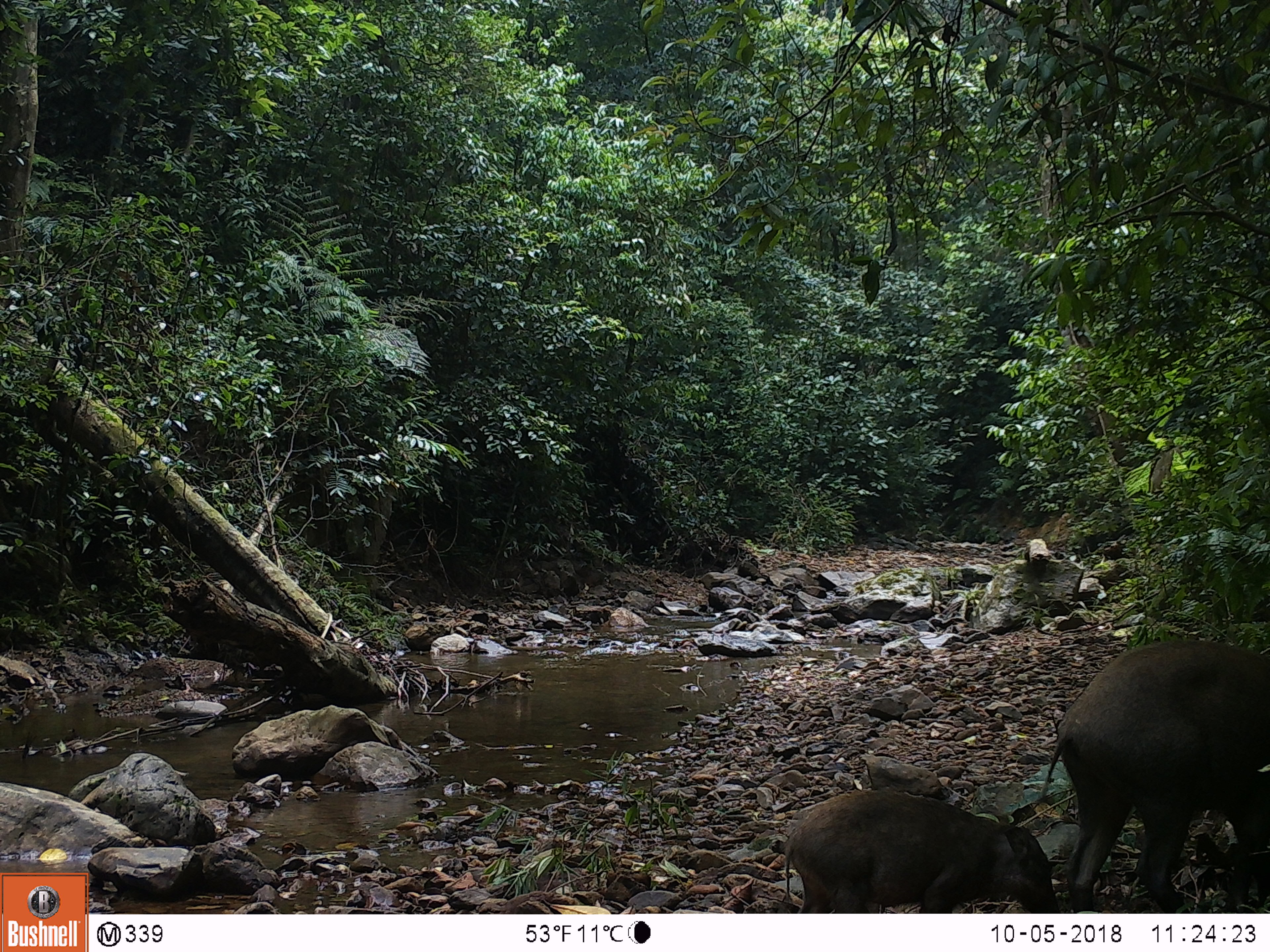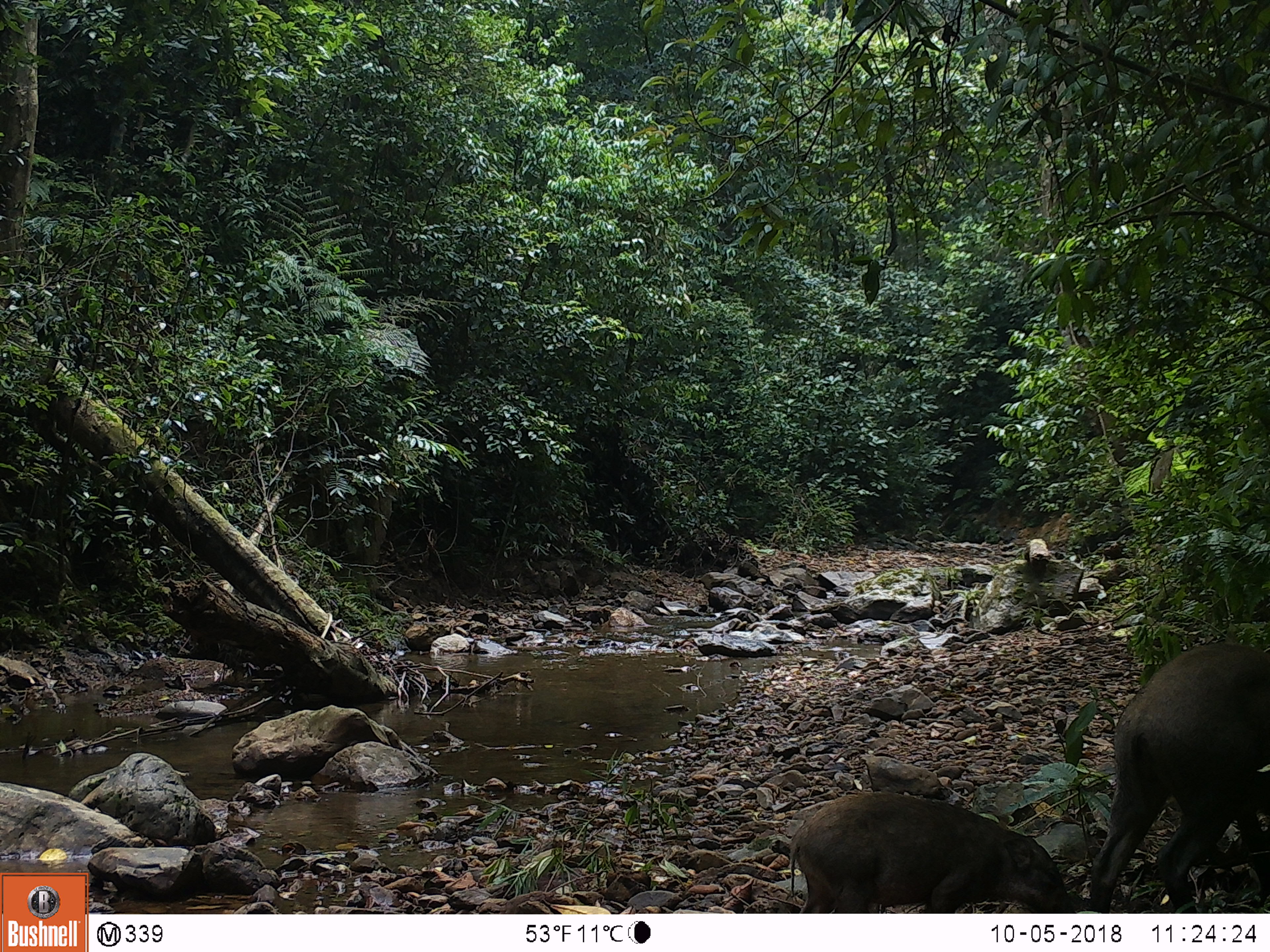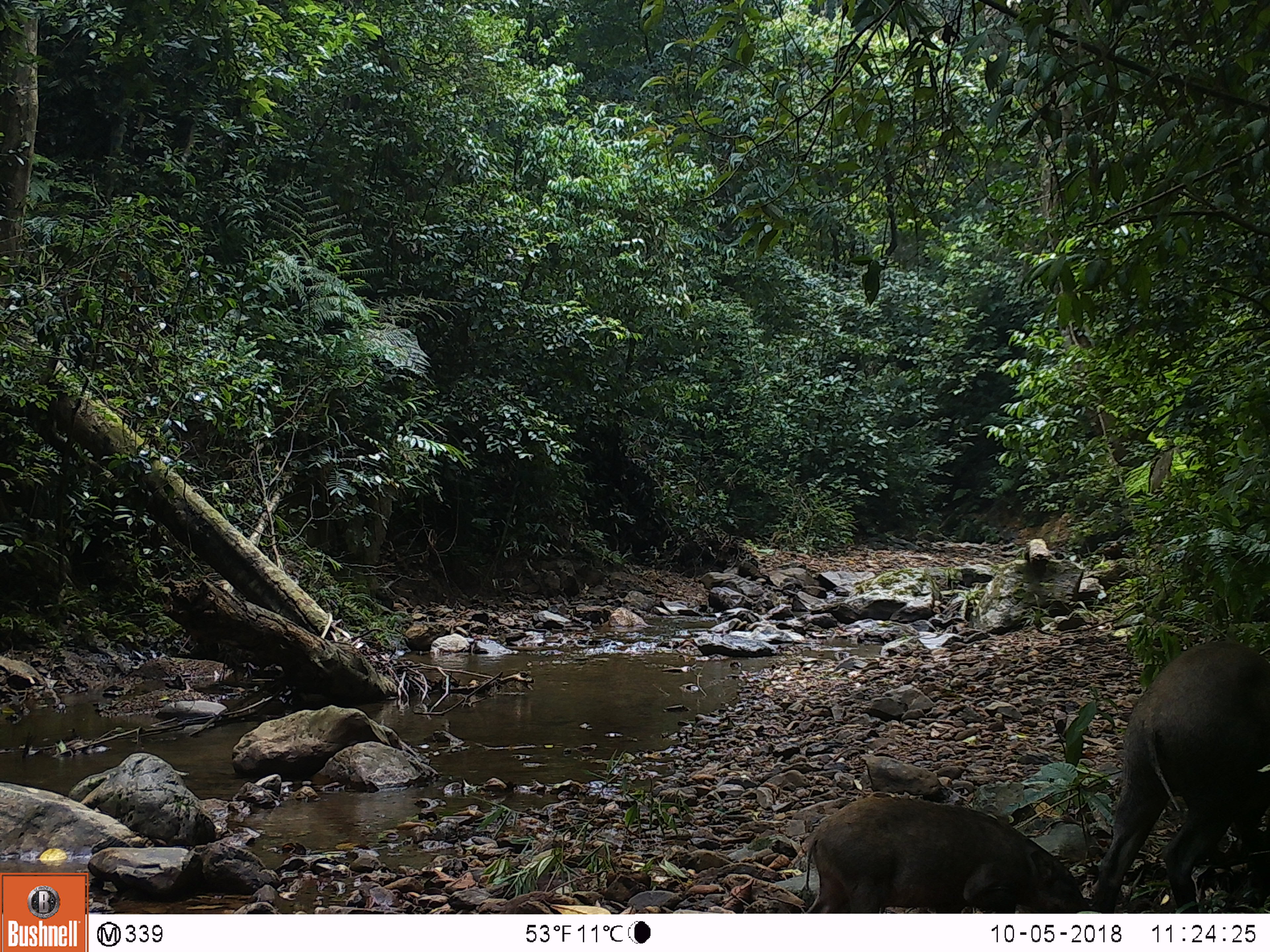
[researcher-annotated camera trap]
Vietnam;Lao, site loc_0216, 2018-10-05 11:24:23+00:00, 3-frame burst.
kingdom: Animalia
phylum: Chordata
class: Mammalia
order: Artiodactyla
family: Suidae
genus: Sus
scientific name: Sus scrofa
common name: eurasian wild pig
Eurasian wild pig (Sus scrofa). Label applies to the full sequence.